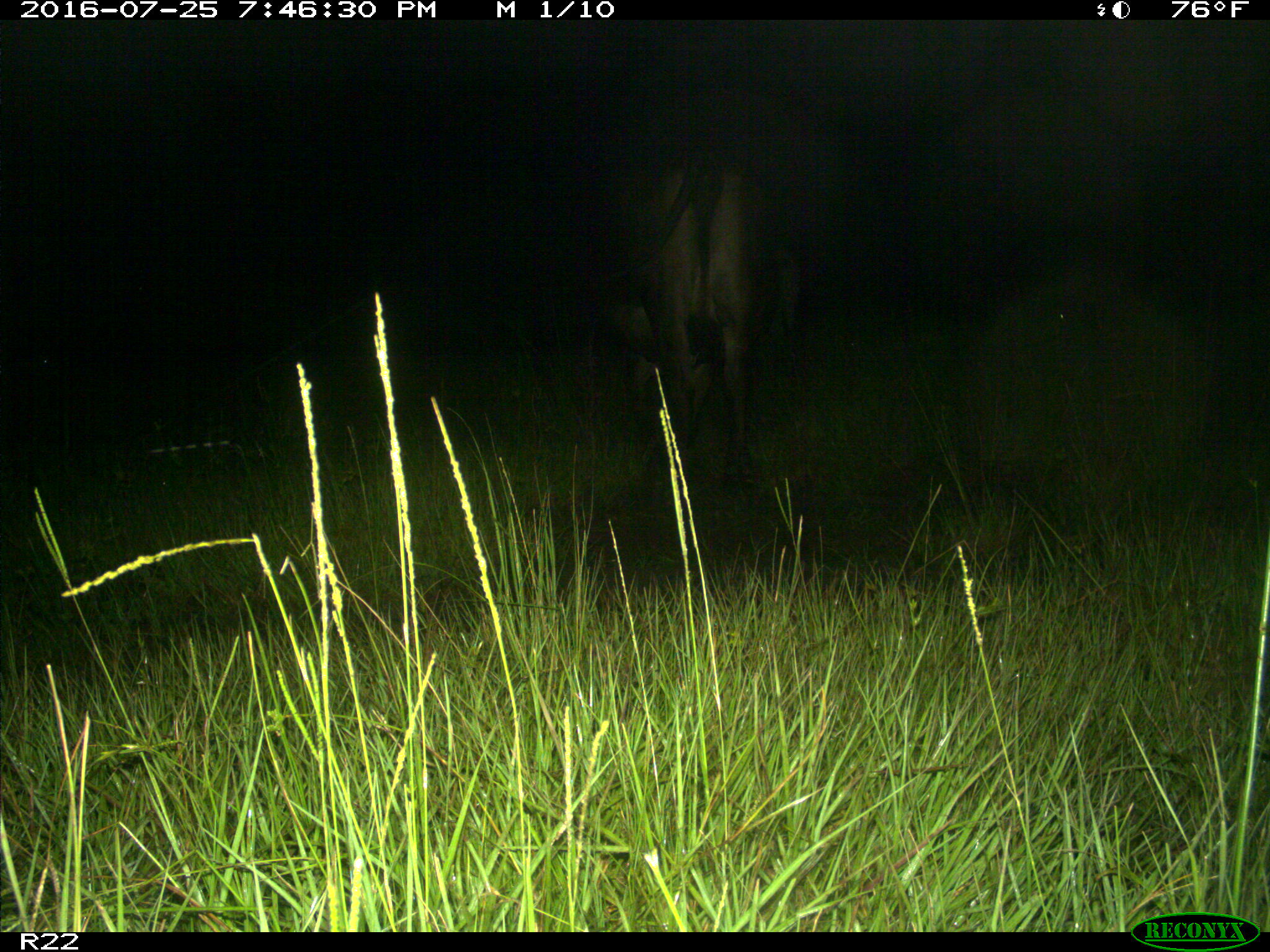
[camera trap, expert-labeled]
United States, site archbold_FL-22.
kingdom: Animalia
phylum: Chordata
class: Mammalia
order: Artiodactyla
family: Bovidae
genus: Bos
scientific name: Bos taurus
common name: domestic cow